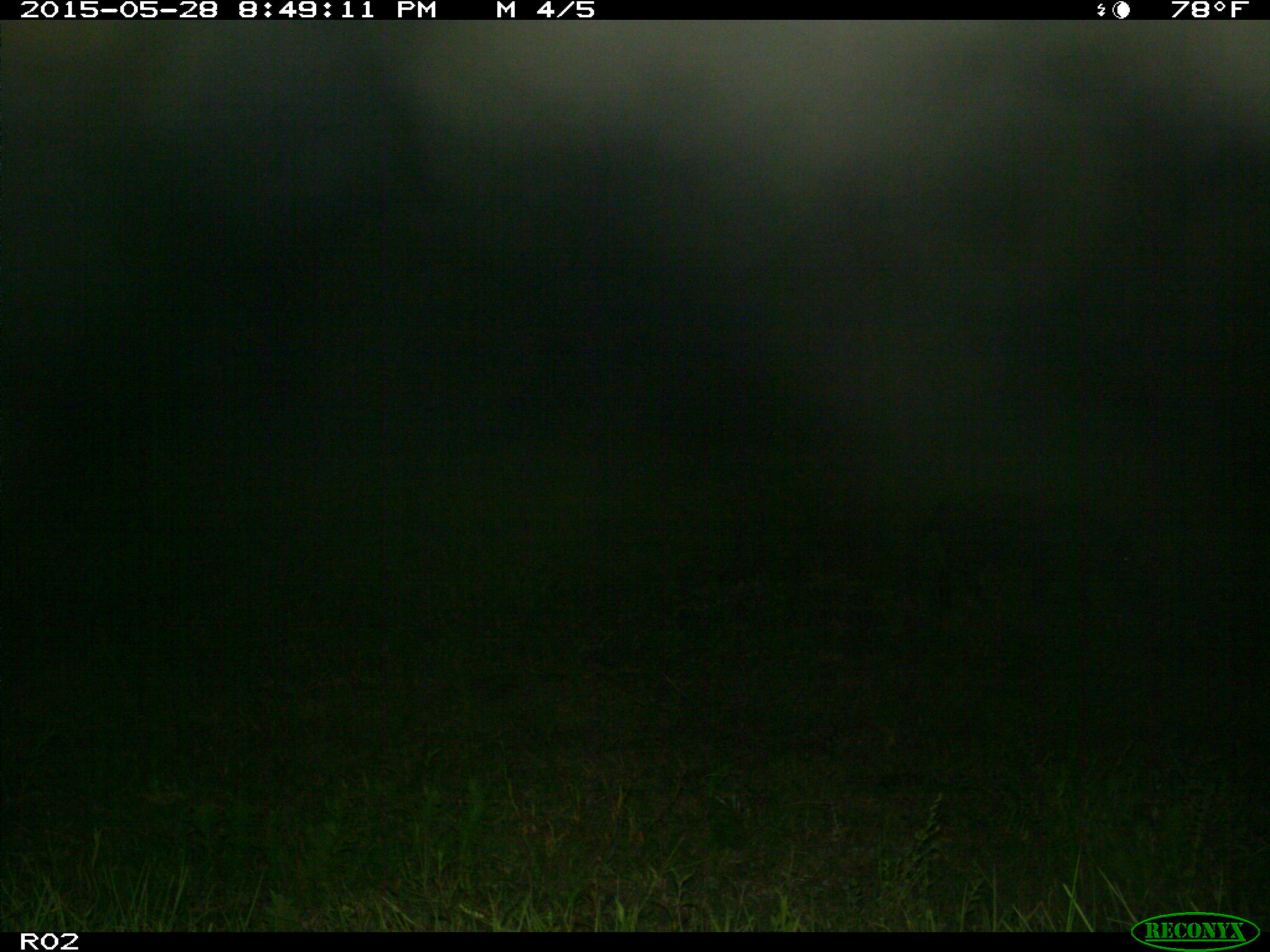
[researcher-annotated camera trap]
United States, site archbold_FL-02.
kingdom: Animalia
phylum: Chordata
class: Mammalia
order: Artiodactyla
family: Suidae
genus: Sus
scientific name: Sus scrofa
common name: wild boar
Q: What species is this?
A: Sus scrofa (wild boar).